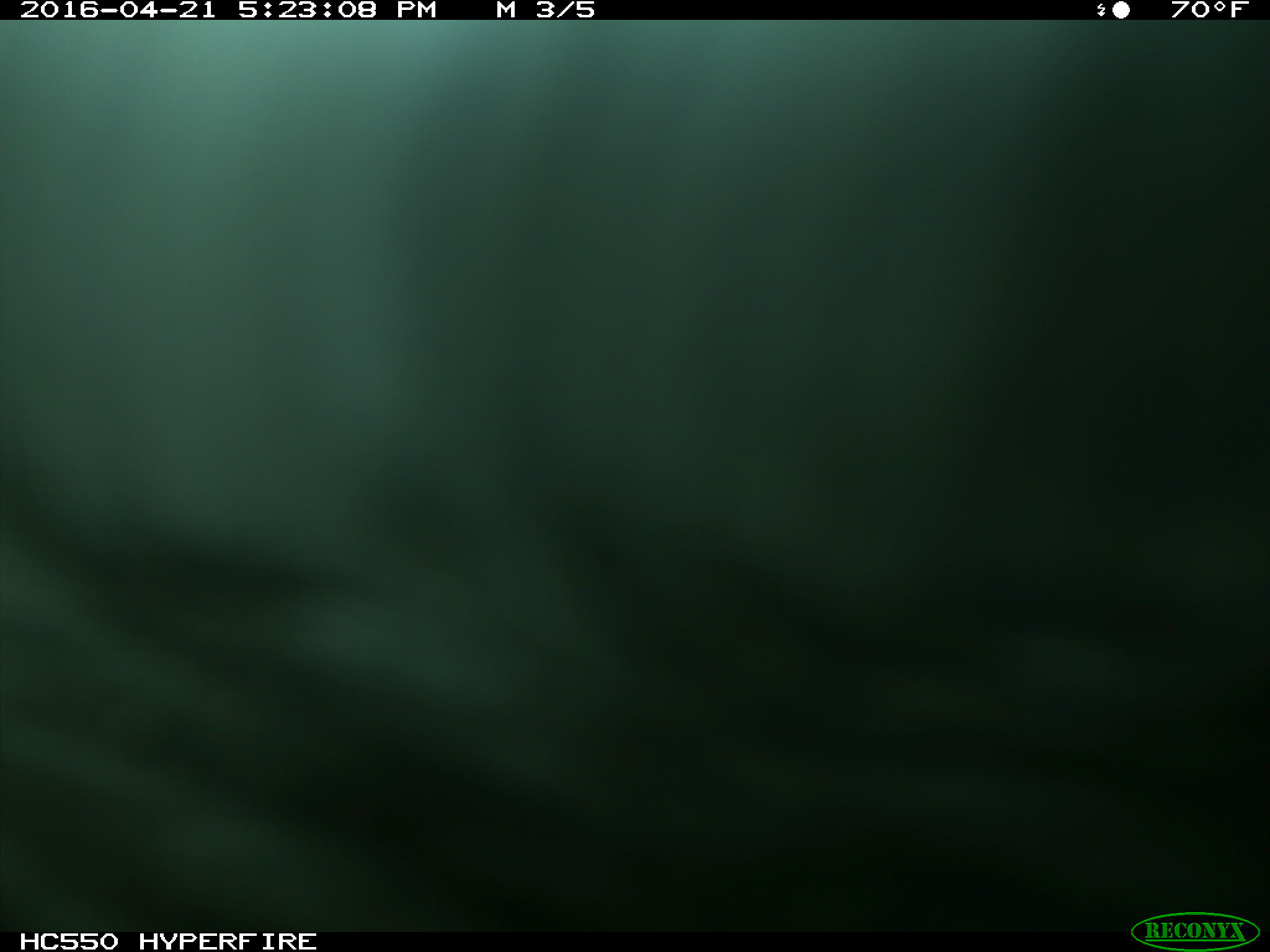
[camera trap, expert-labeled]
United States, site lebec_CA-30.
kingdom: Animalia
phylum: Chordata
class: Mammalia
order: Artiodactyla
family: Bovidae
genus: Bos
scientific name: Bos taurus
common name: domestic cow